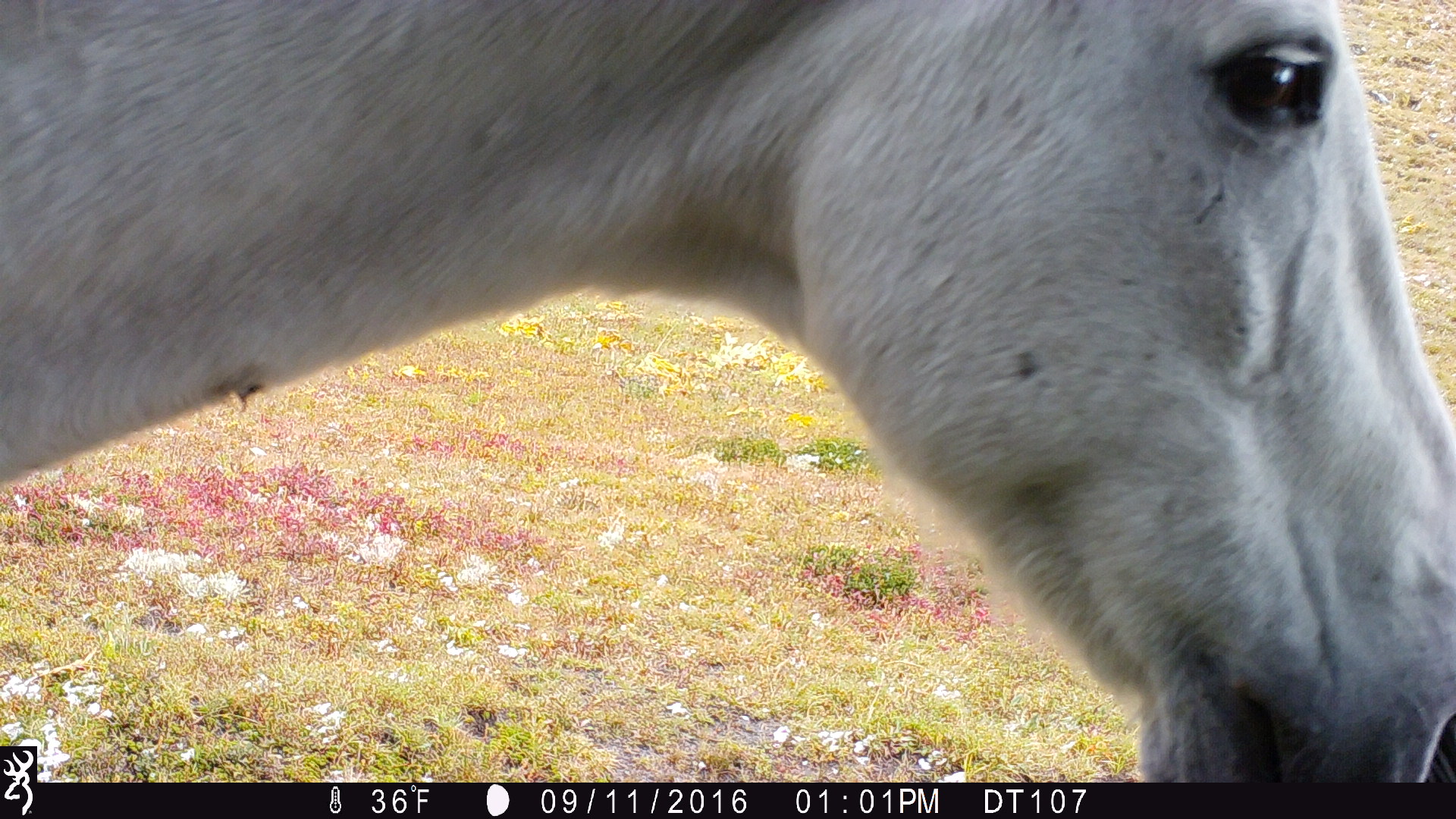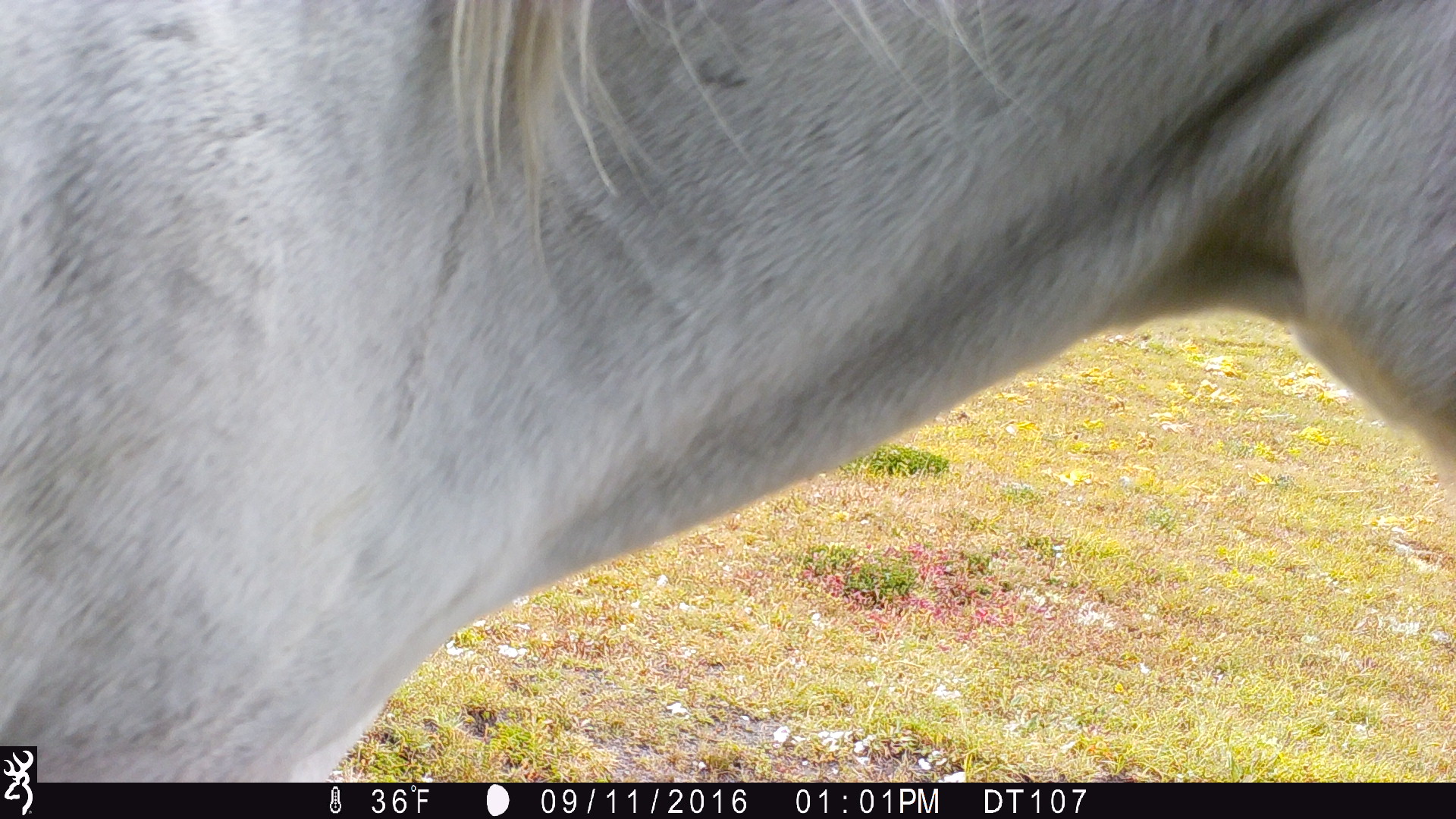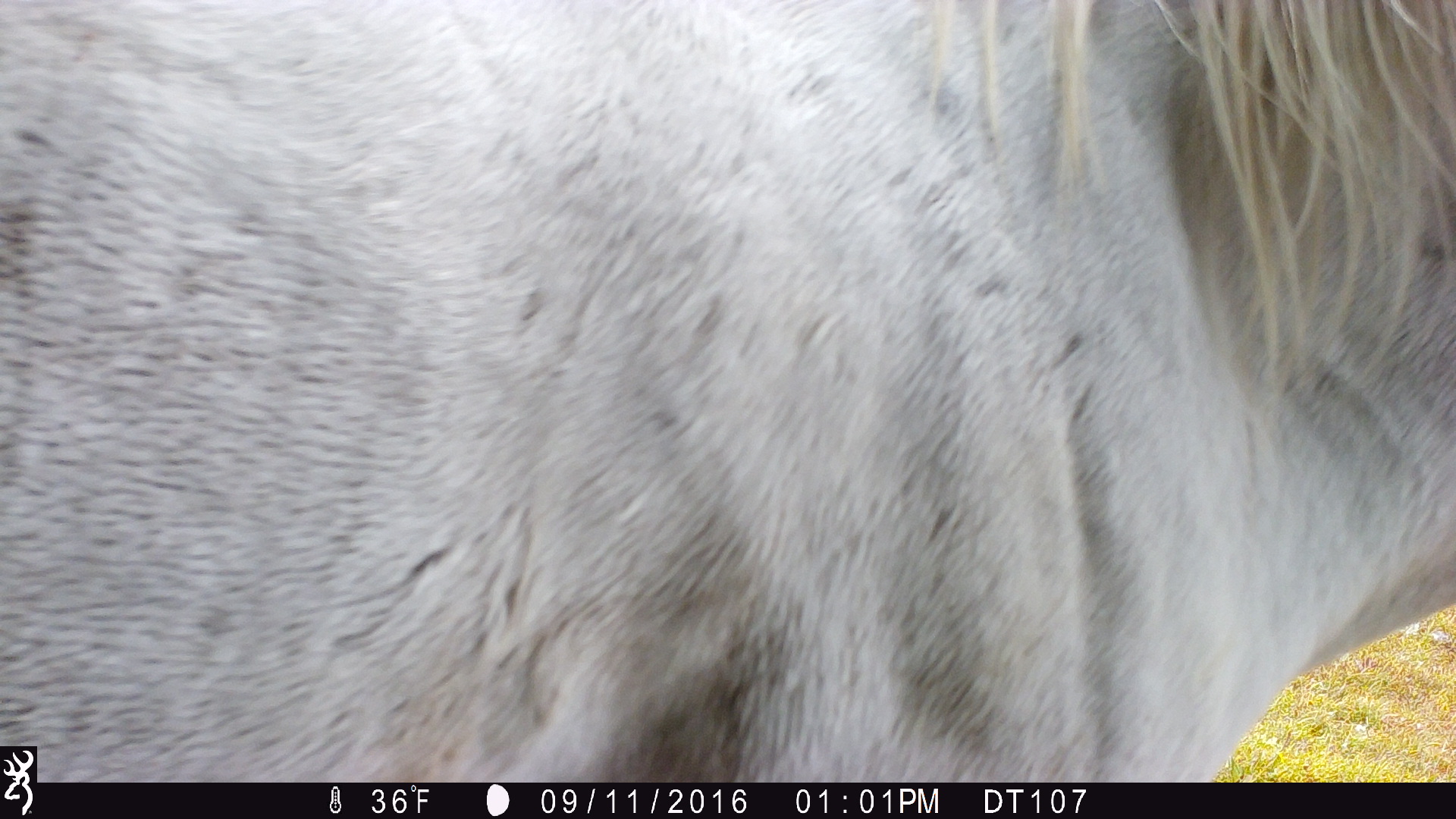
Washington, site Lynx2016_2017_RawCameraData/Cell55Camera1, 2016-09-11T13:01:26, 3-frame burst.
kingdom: Animalia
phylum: Chordata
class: Mammalia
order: Perissodactyla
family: Equidae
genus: Equus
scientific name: Equus caballus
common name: domestic horse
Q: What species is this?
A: Domestic horse (Equus caballus).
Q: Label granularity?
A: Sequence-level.